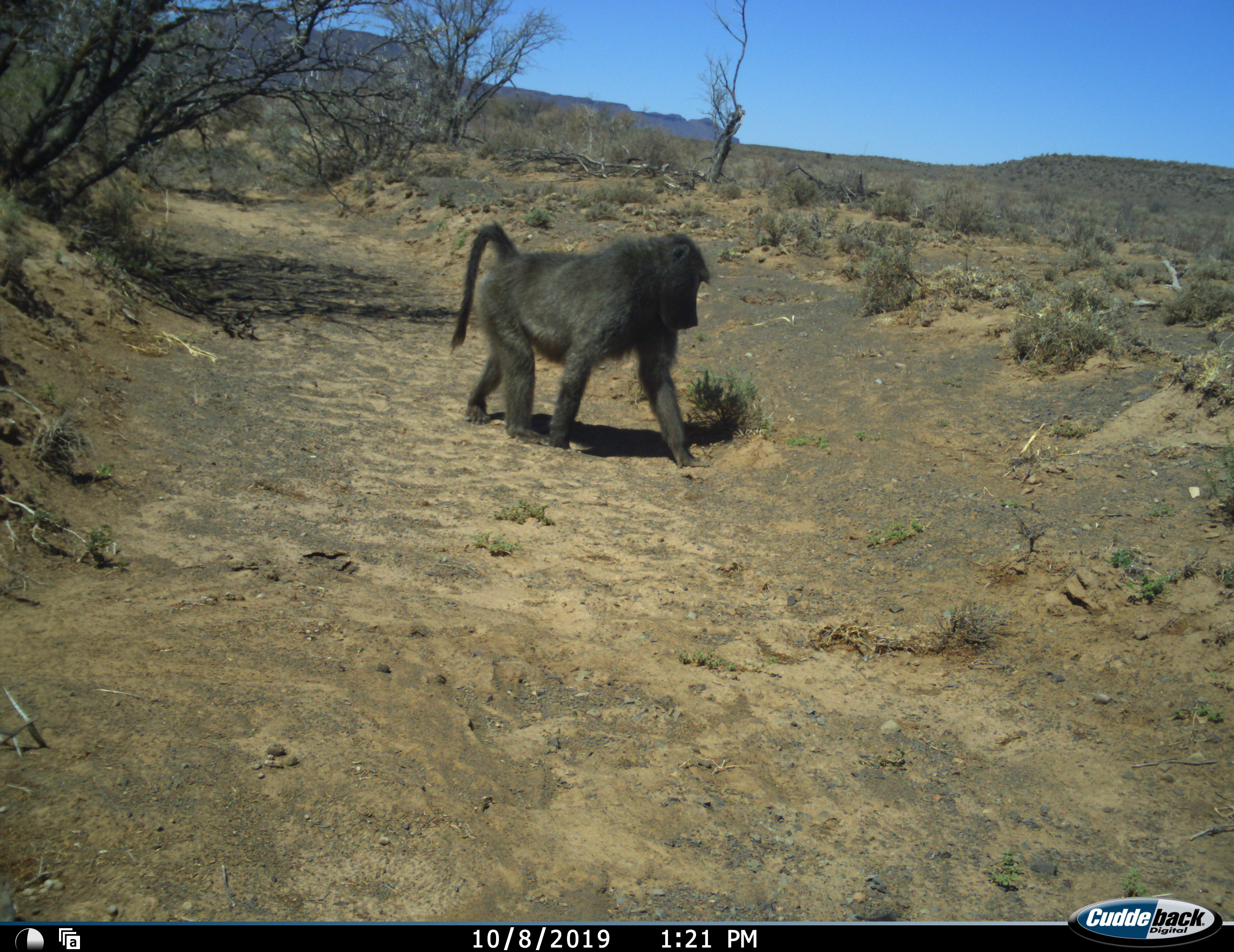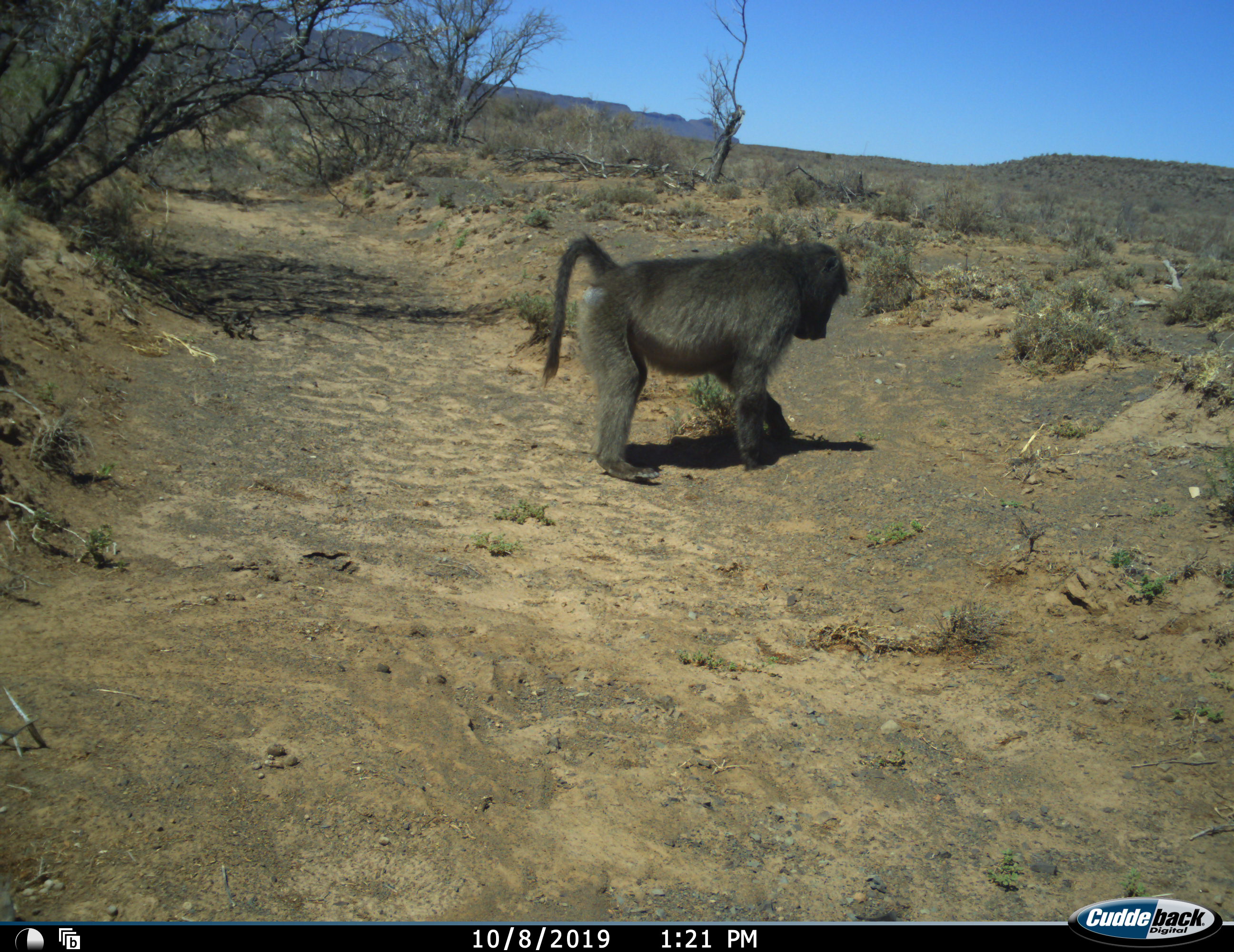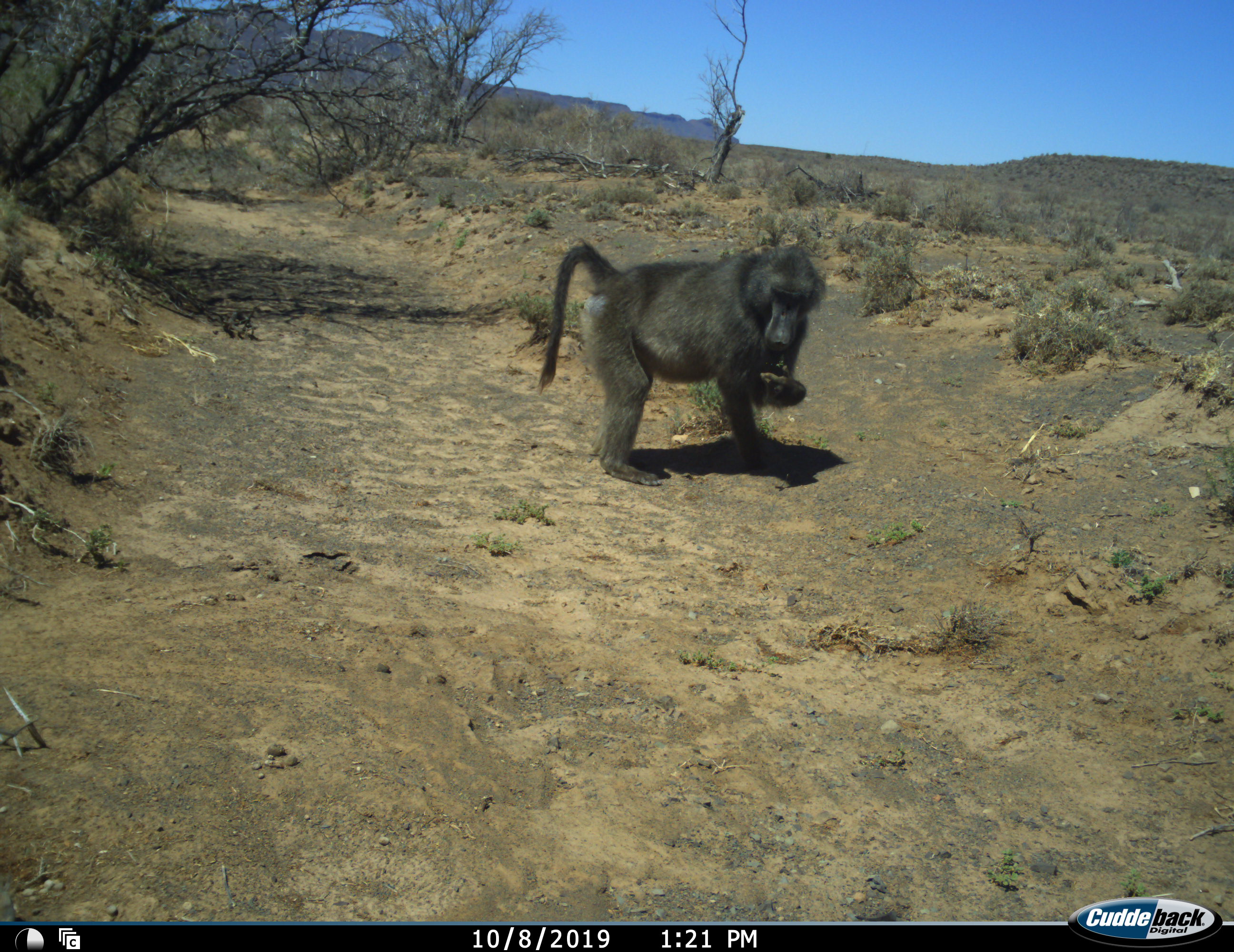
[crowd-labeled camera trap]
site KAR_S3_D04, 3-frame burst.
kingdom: Animalia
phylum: Chordata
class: Mammalia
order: Primates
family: Cercopithecidae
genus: Papio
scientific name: Papio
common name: baboon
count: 1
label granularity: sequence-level